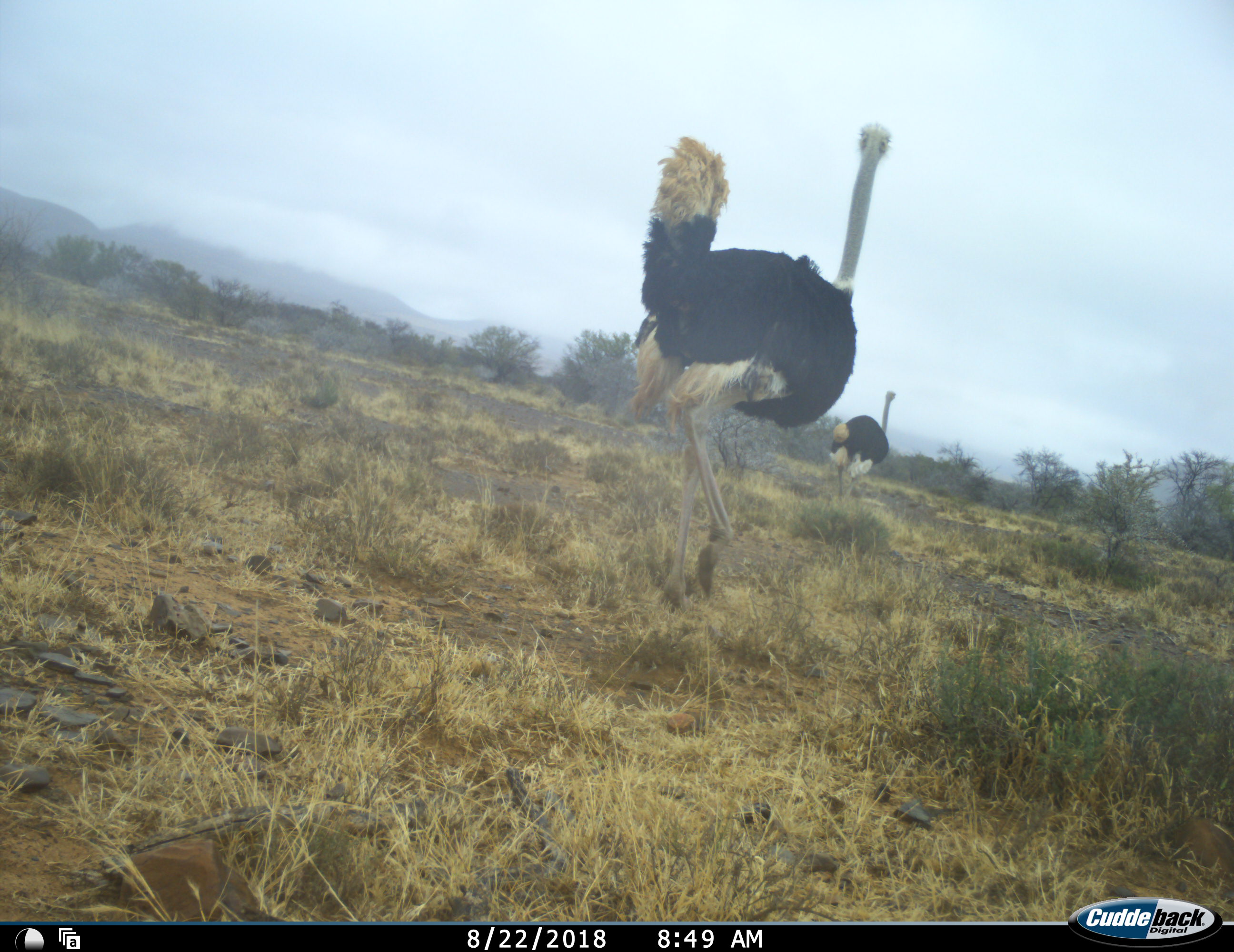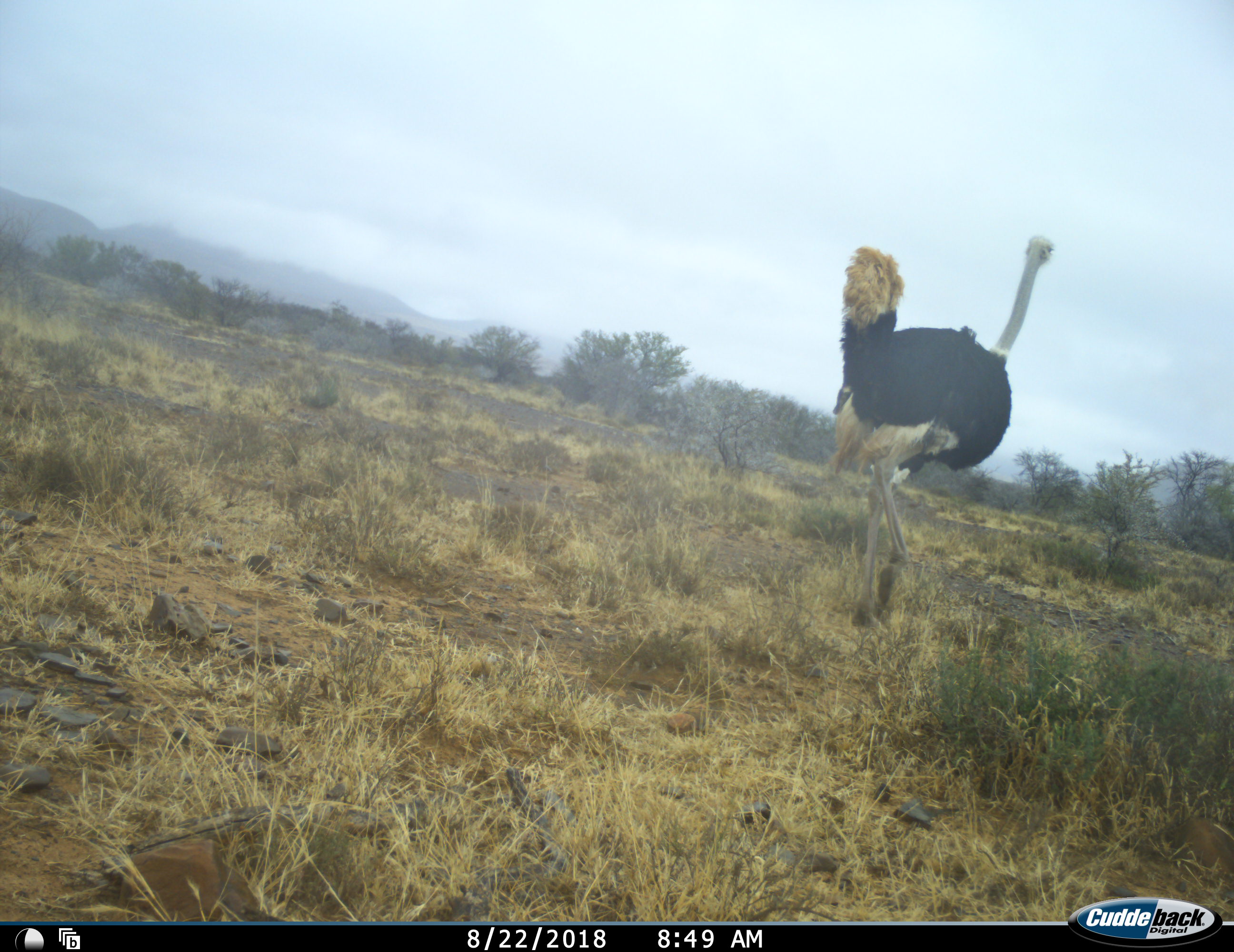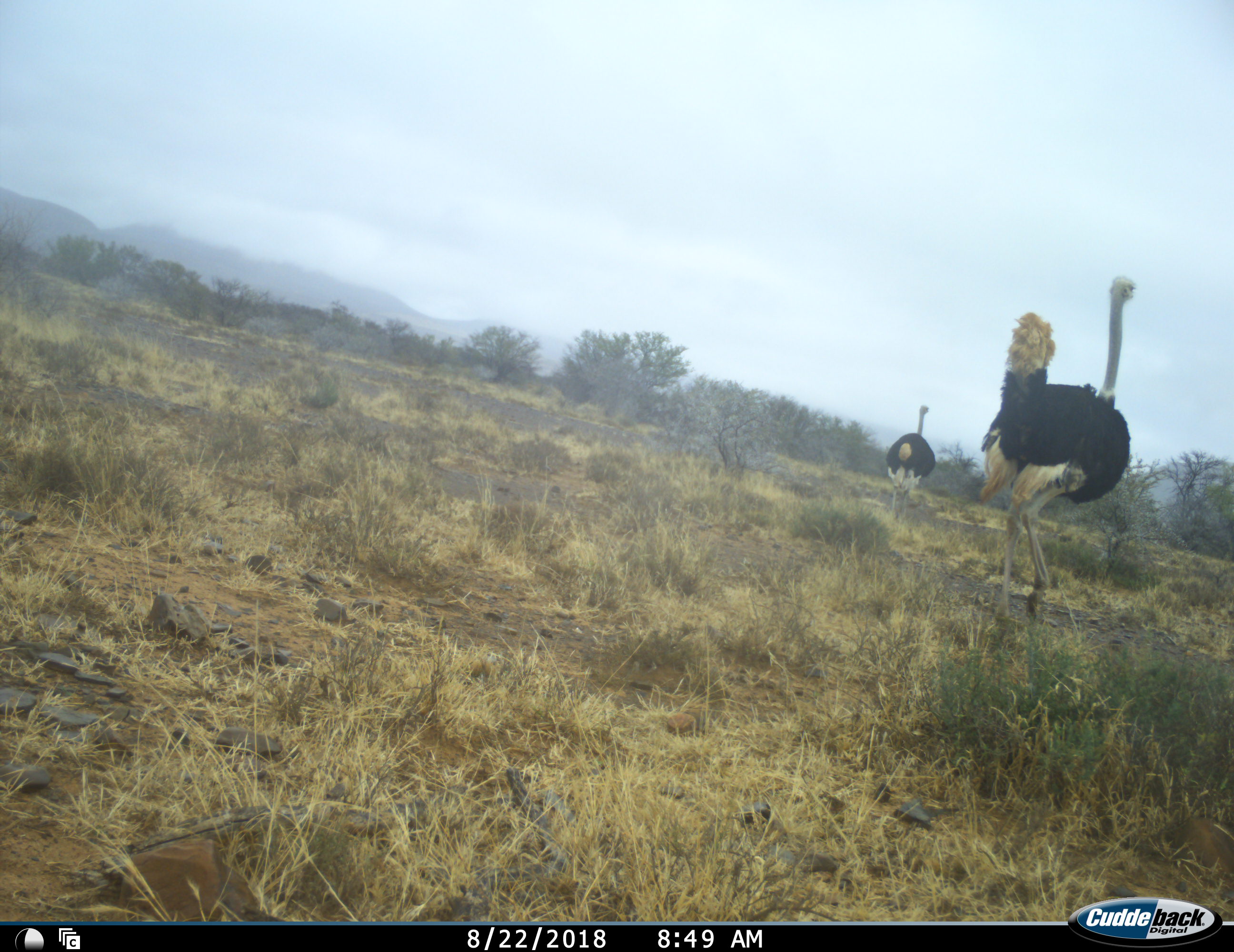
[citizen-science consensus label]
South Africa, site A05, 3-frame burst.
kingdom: Animalia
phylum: Chordata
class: Aves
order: Struthioniformes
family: Struthionidae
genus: Struthio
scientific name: Struthio camelus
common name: ostrich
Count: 2.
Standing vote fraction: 10%.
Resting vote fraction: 0%.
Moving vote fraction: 100%.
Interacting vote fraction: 0%.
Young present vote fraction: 0%.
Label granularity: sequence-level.